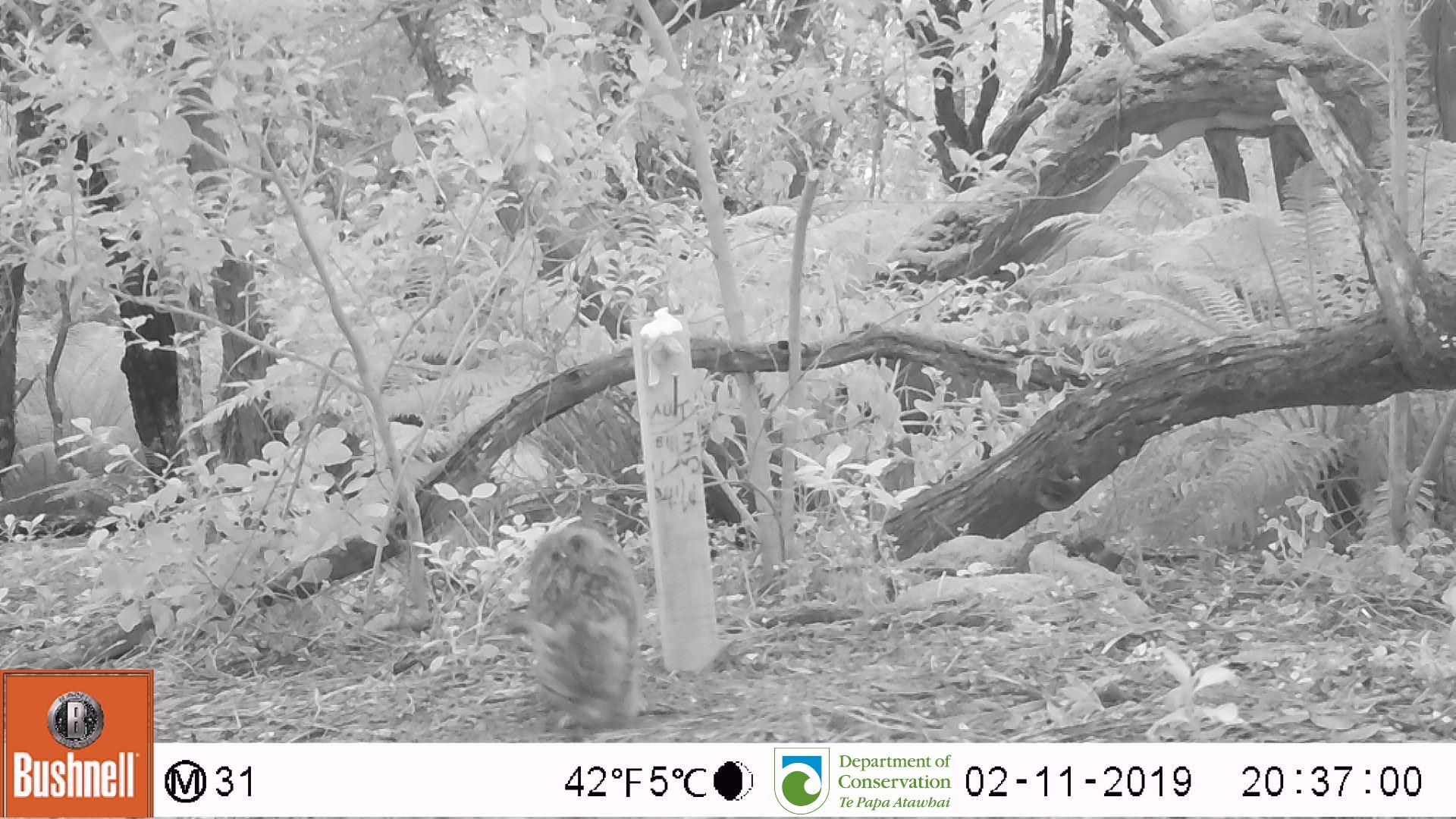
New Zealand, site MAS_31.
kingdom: Animalia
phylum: Chordata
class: Mammalia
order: Carnivora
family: Felidae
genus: Felis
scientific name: Felis catus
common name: domestic cat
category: cat